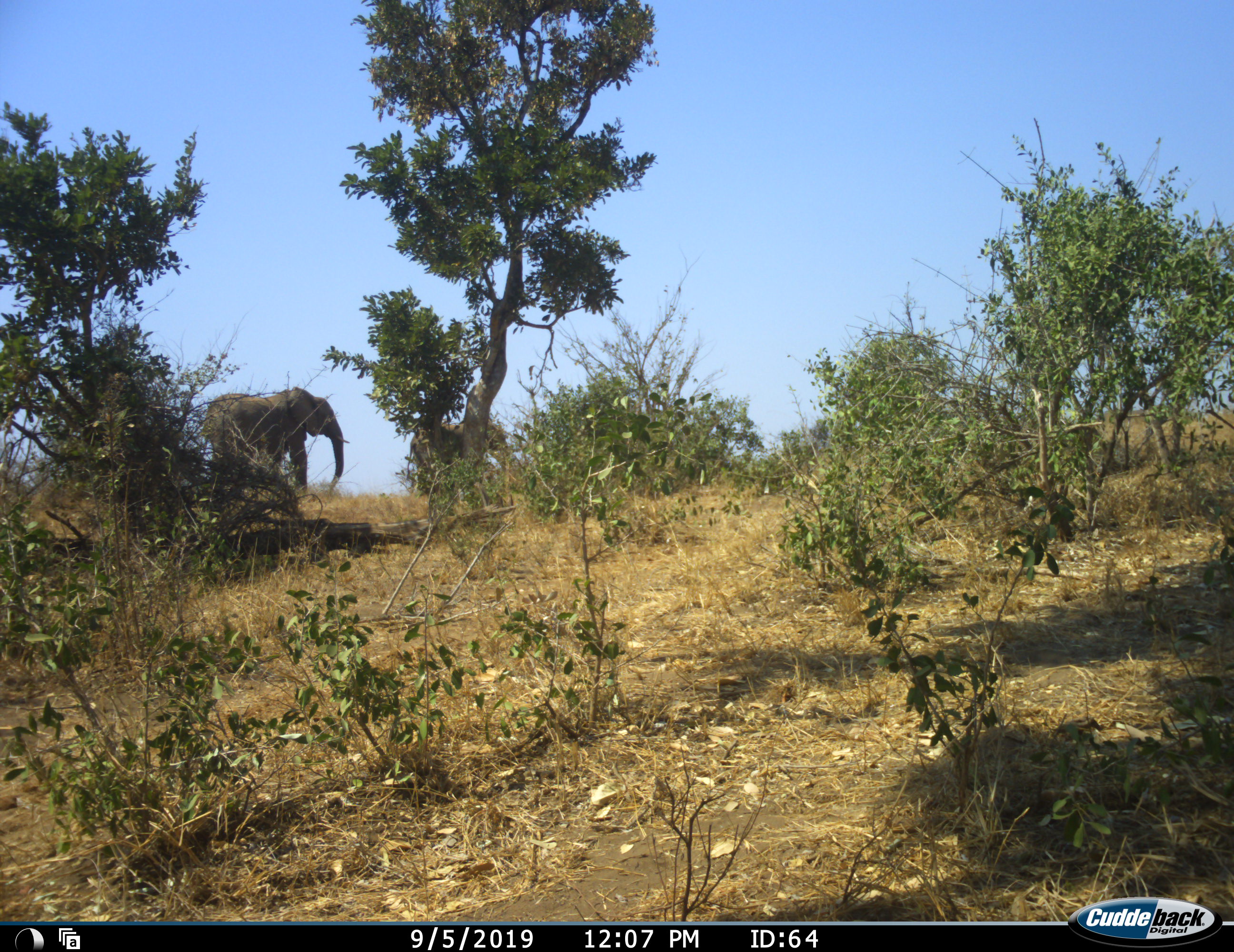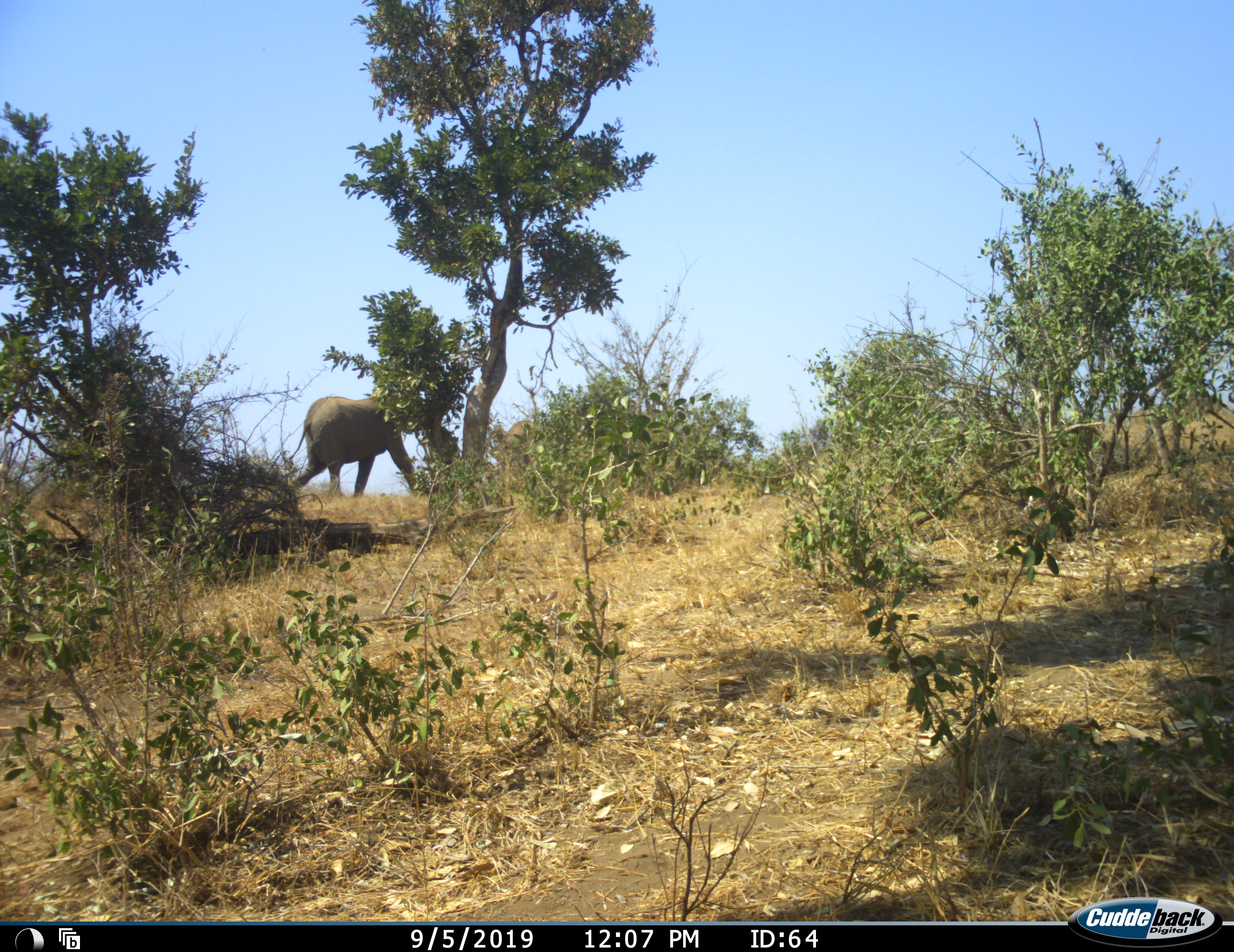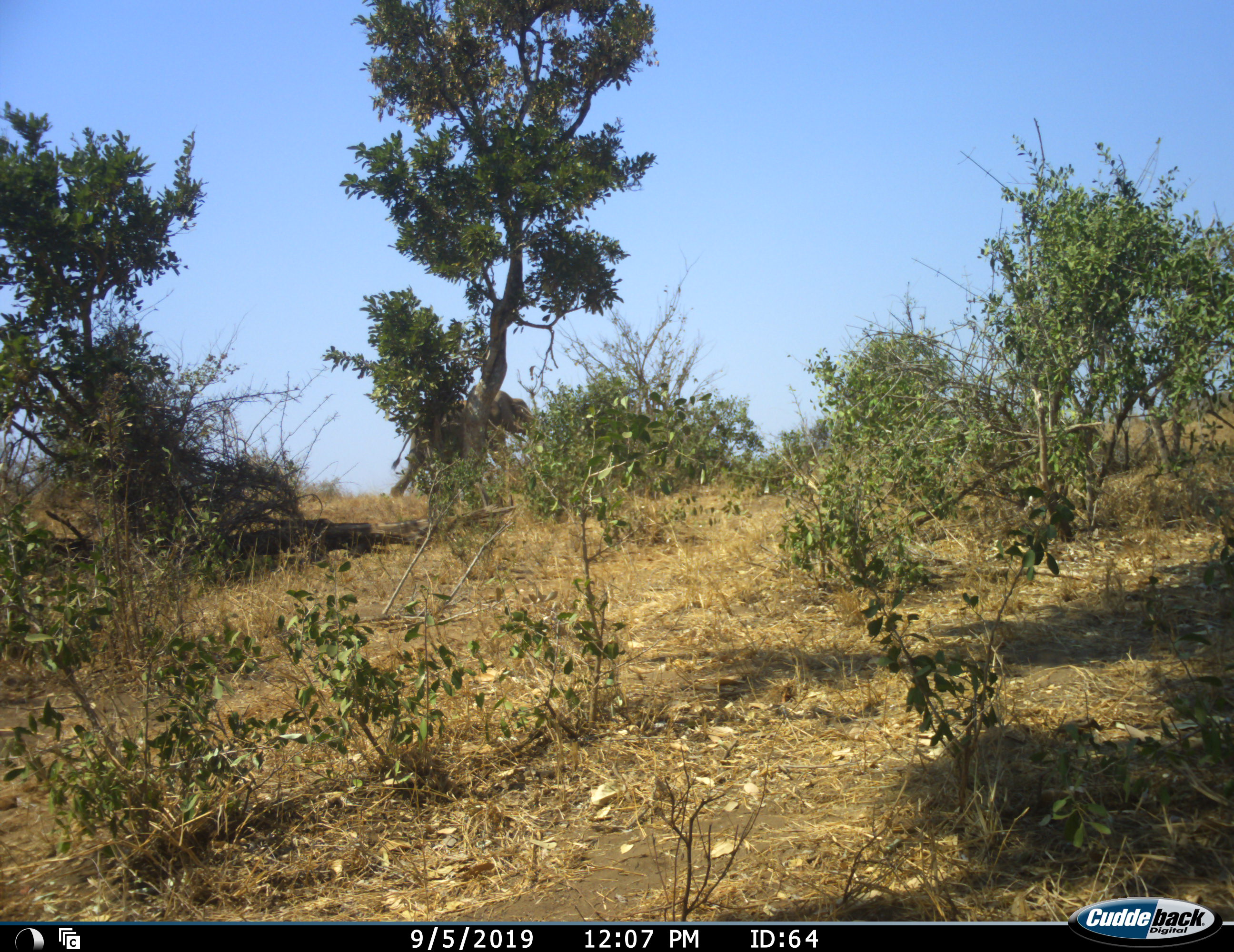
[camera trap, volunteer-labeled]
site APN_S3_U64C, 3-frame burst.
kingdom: Animalia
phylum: Chordata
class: Mammalia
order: Proboscidea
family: Elephantidae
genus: Loxodonta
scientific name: Loxodonta africana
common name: african bush elephant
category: elephant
Elephant (african bush elephant) (Loxodonta africana), count 2. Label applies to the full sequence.